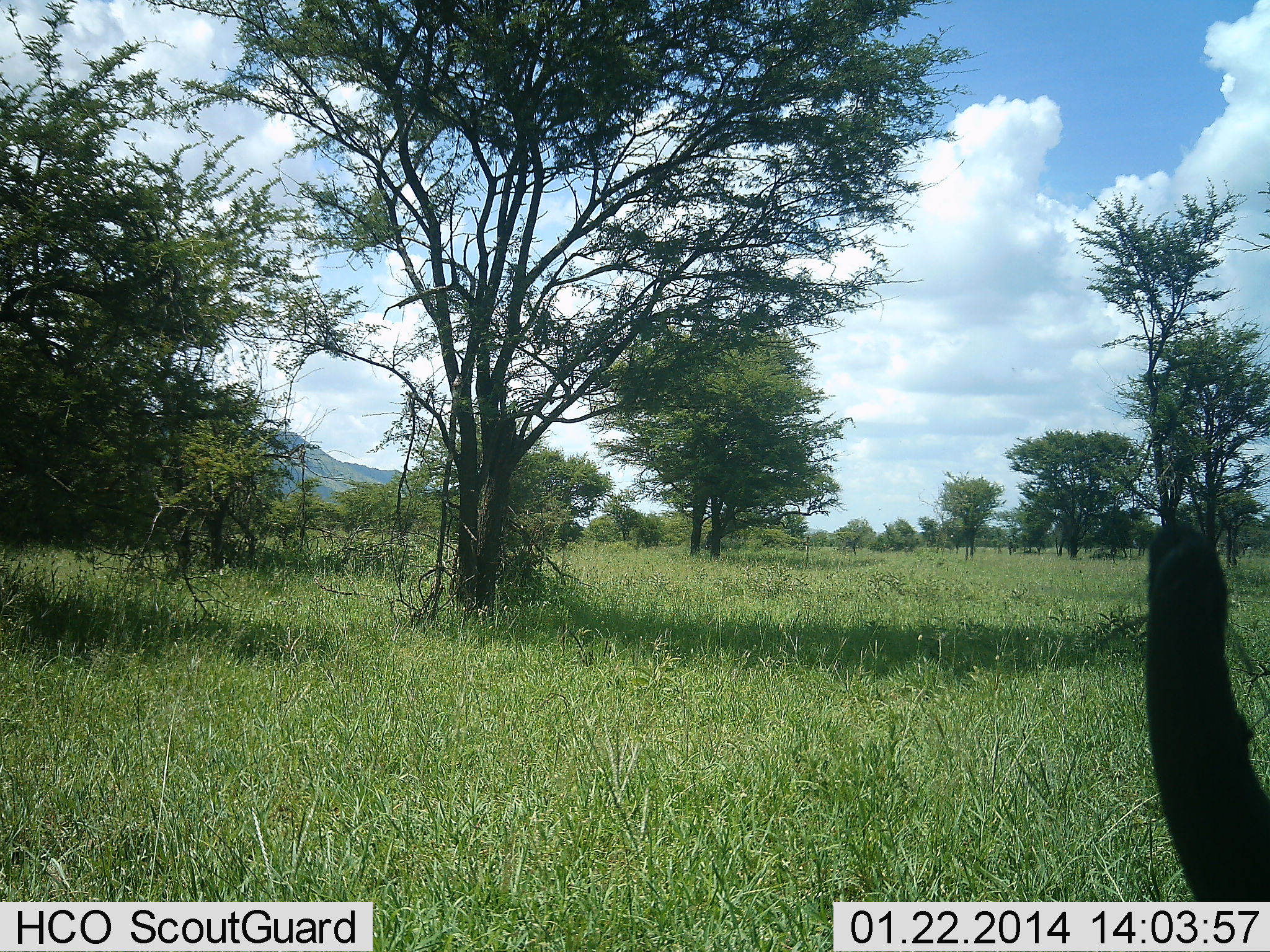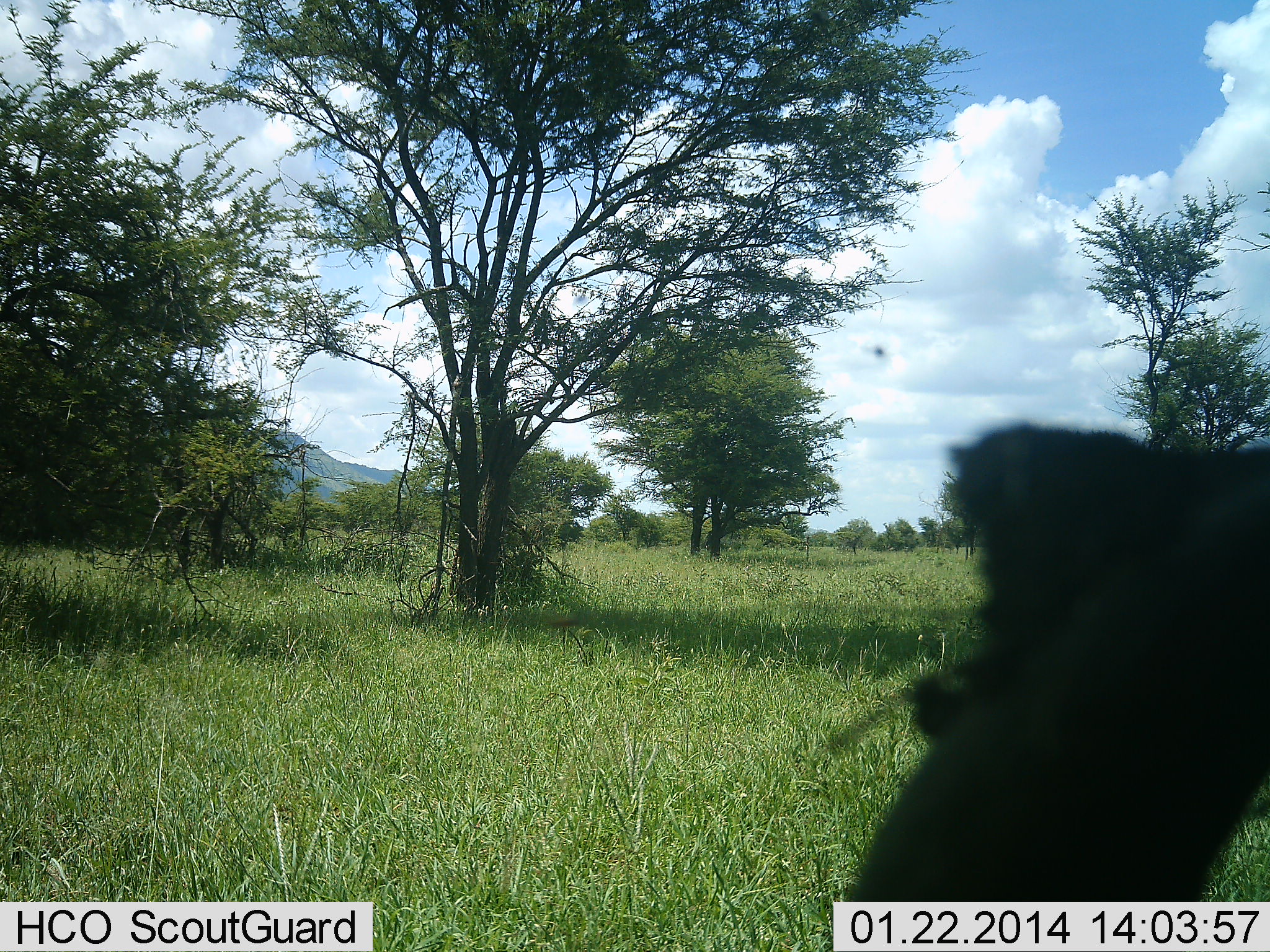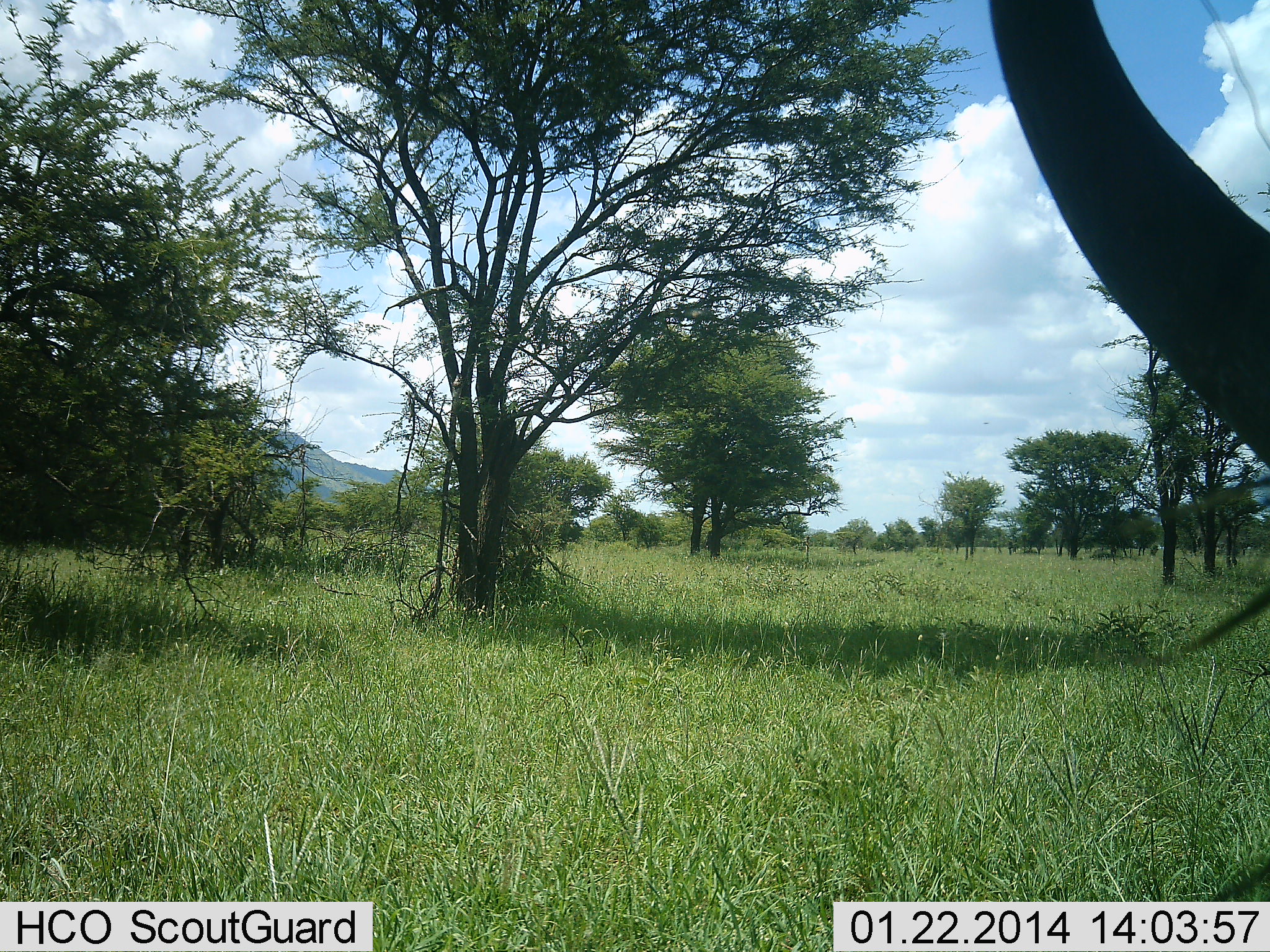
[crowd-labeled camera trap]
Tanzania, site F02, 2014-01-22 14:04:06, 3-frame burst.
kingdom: Animalia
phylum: Chordata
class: Mammalia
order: Proboscidea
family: Elephantidae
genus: Loxodonta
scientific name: Loxodonta africana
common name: african bush elephant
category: elephant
Elephant (african bush elephant) (Loxodonta africana), count 1. Behavior (volunteer vote fractions): standing 67%, resting 0%, moving 17%, interacting 17%. Young present (vote fraction): 0%. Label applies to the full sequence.